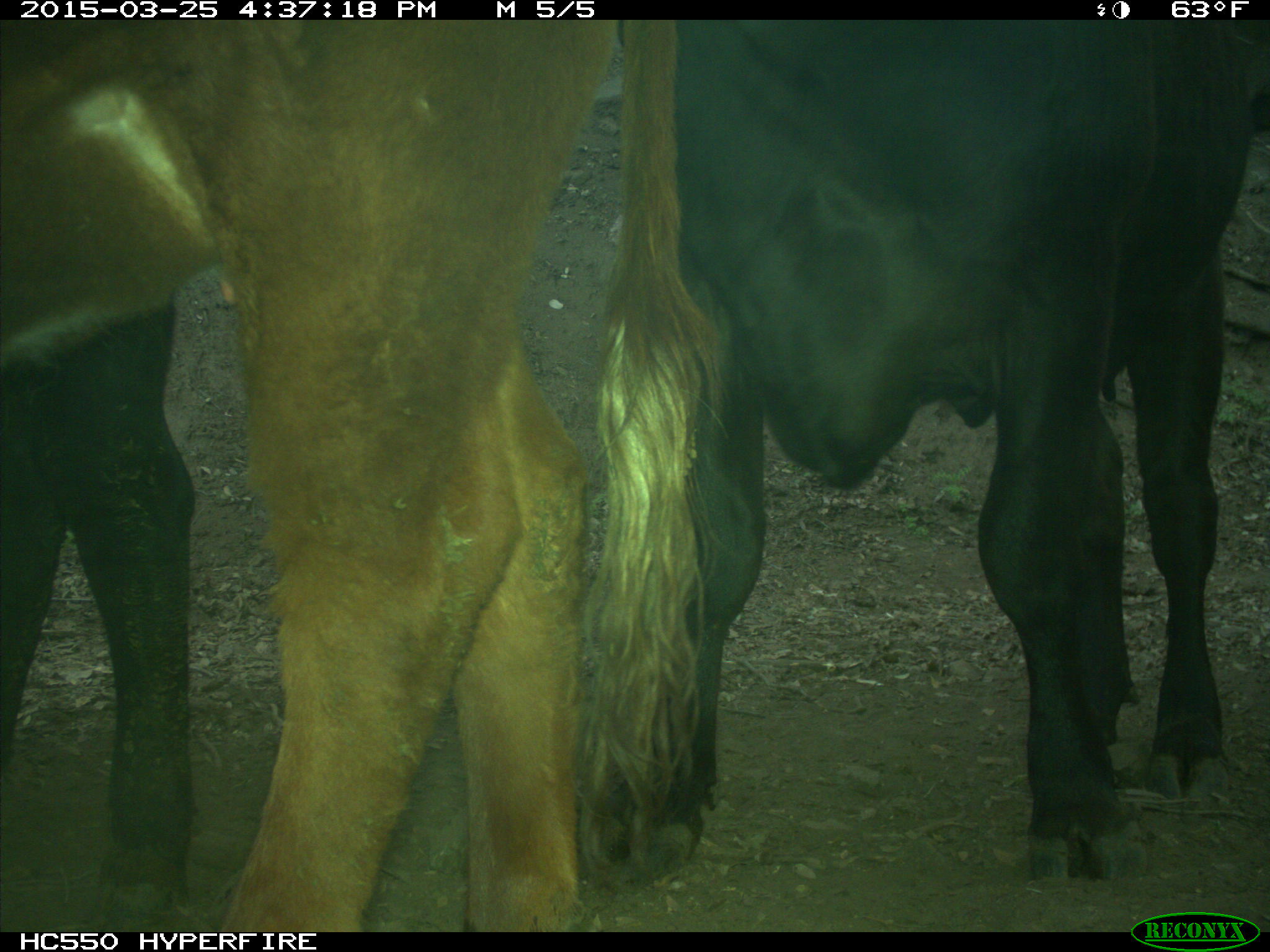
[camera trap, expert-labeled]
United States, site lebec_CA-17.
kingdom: Animalia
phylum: Chordata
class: Mammalia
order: Artiodactyla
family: Bovidae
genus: Bos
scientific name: Bos taurus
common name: domestic cow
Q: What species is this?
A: Bos taurus (domestic cow).